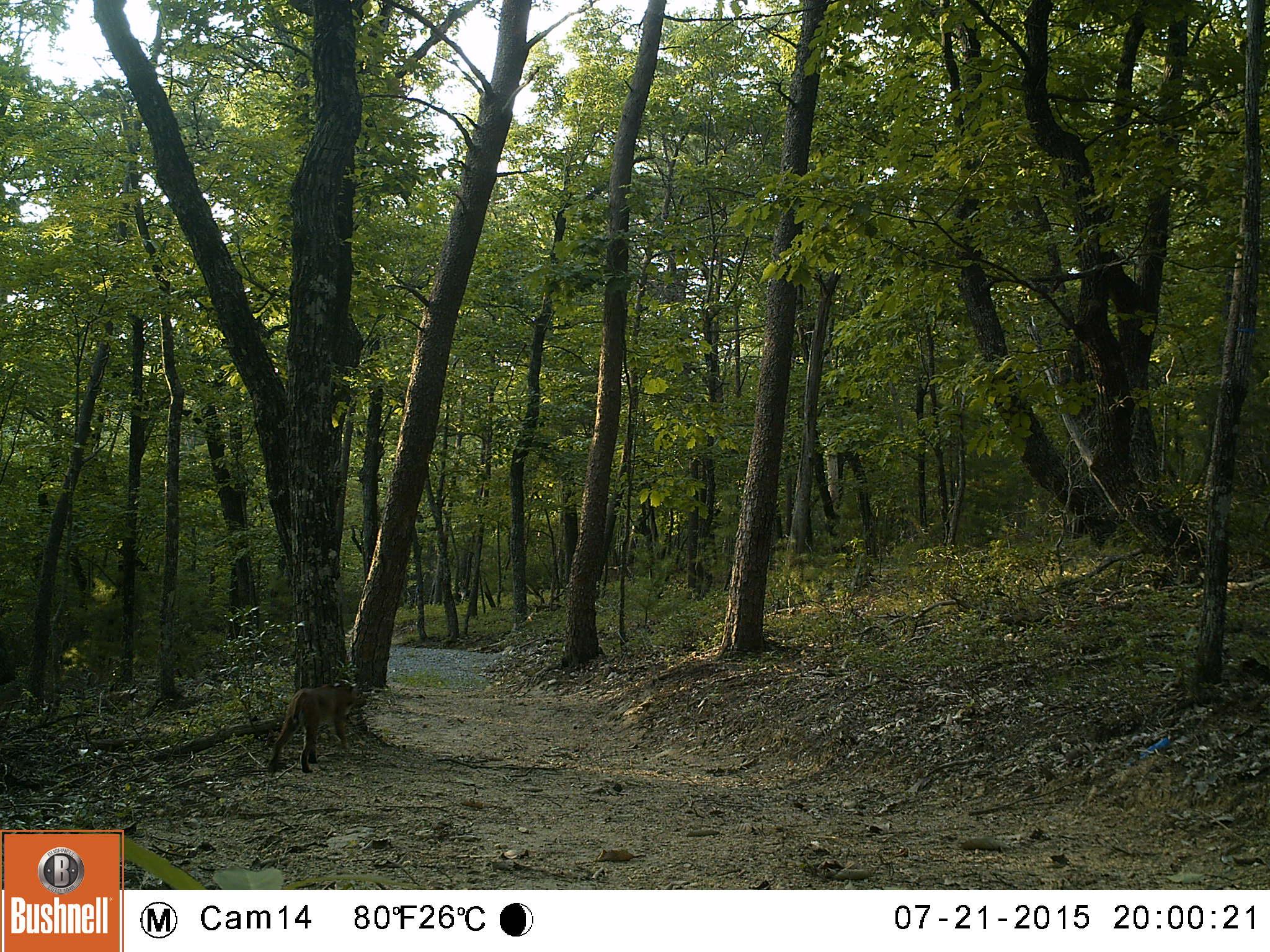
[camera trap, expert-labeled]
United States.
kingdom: Animalia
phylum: Chordata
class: Mammalia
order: Carnivora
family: Felidae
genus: Lynx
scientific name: Lynx rufus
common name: bobcat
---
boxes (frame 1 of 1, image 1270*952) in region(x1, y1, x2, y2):
Bobcat: region(261, 671, 376, 782)